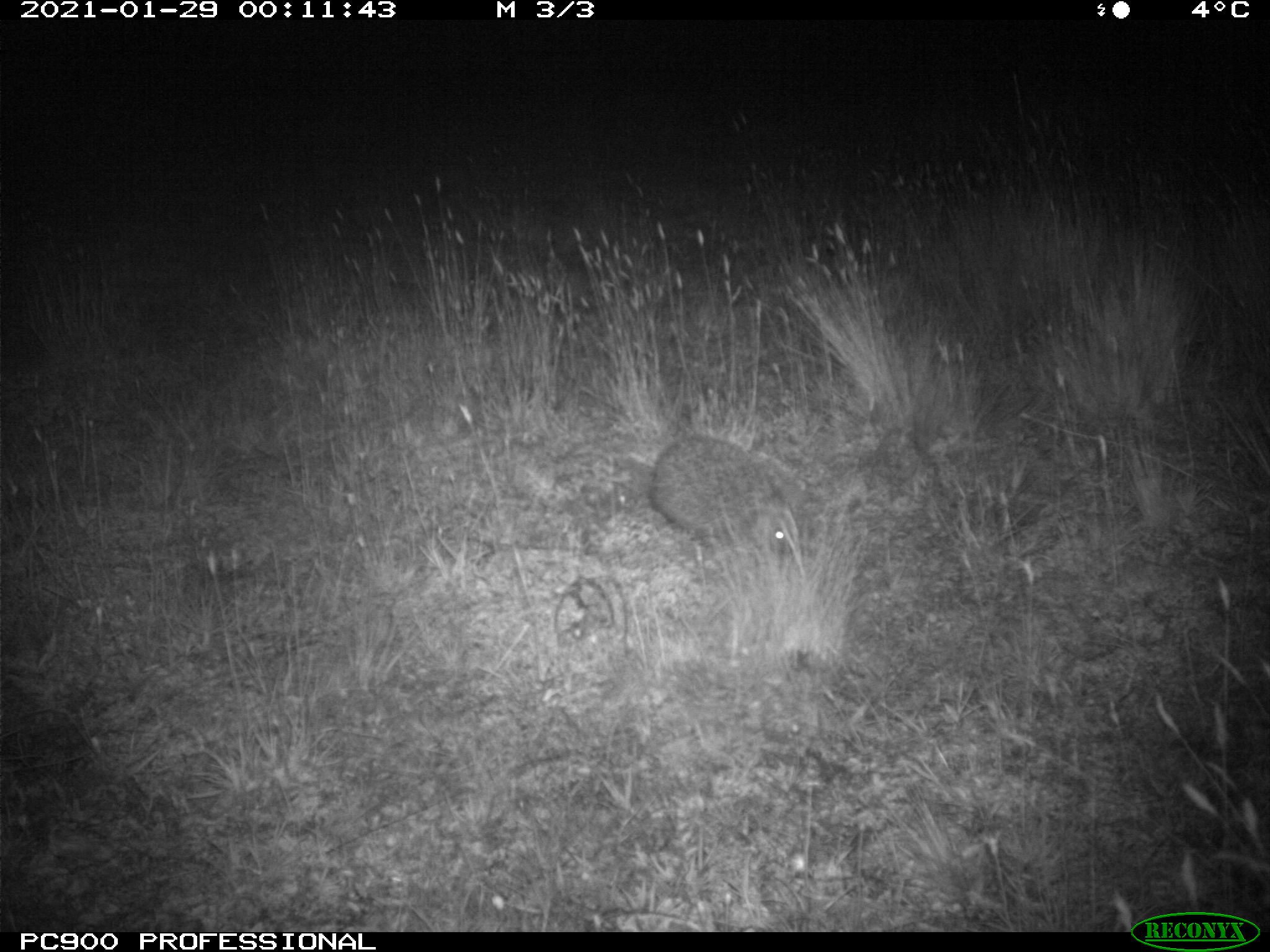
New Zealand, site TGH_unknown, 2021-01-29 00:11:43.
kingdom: Animalia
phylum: Chordata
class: Mammalia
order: Eulipotyphla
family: Erinaceidae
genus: Erinaceus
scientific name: Erinaceus europaeus europaeus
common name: european hedgehog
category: hedgehog